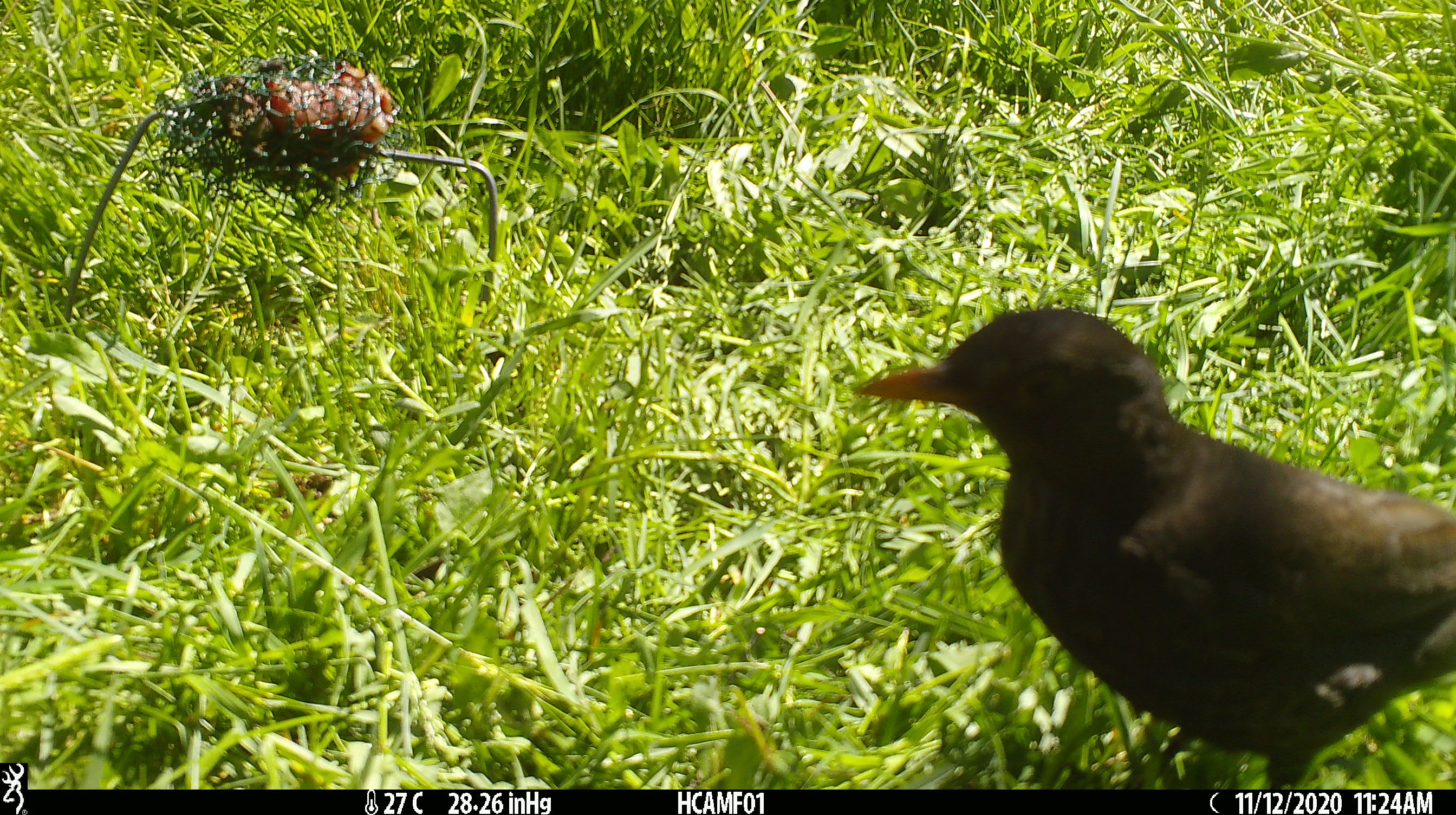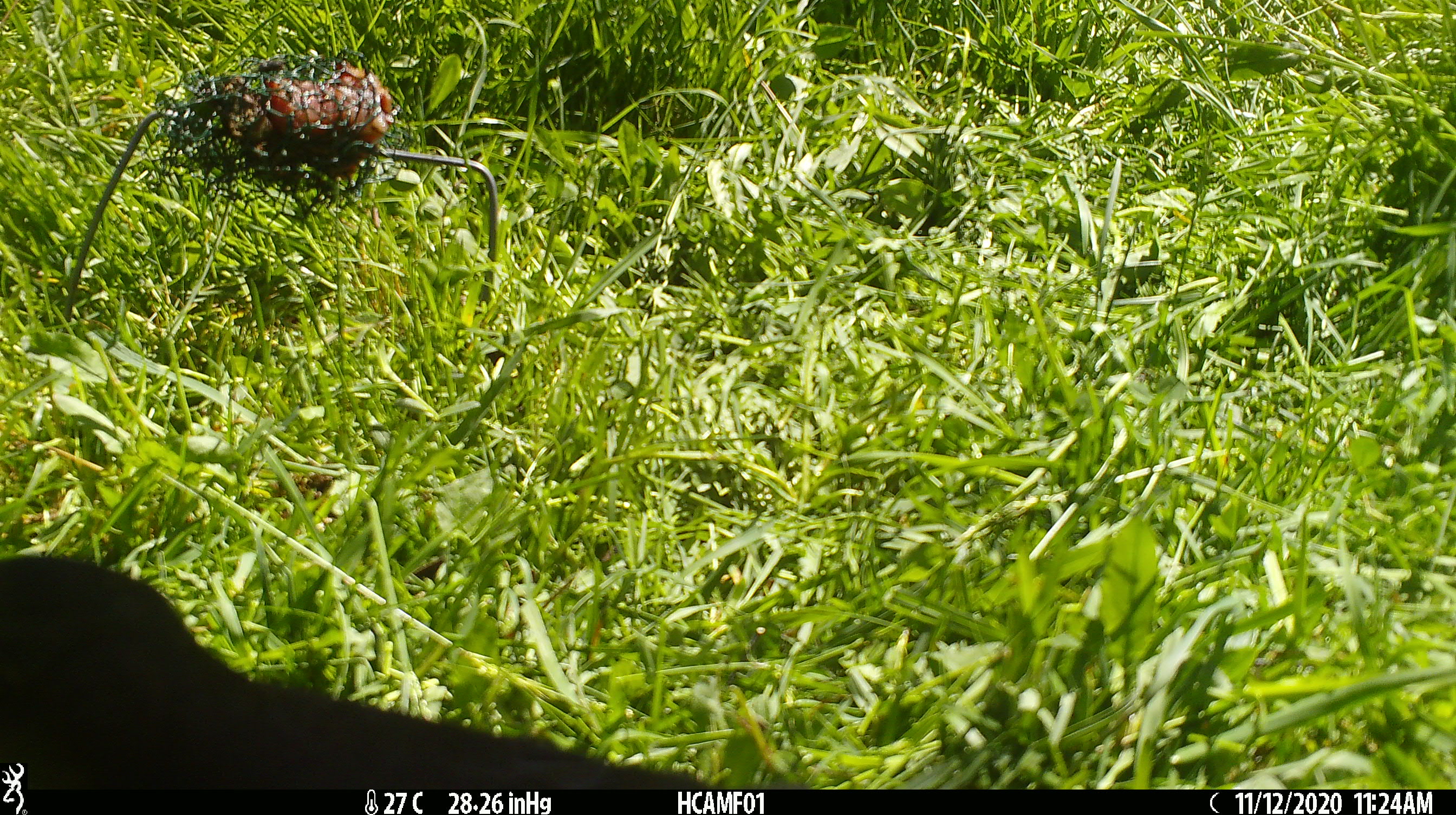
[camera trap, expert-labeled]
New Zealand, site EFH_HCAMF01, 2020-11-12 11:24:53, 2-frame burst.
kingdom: Animalia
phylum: Chordata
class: Aves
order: Passeriformes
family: Turdidae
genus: Turdus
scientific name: Turdus merula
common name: eurasian blackbird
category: blackbird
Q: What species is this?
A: Blackbird (eurasian blackbird) (Turdus merula).